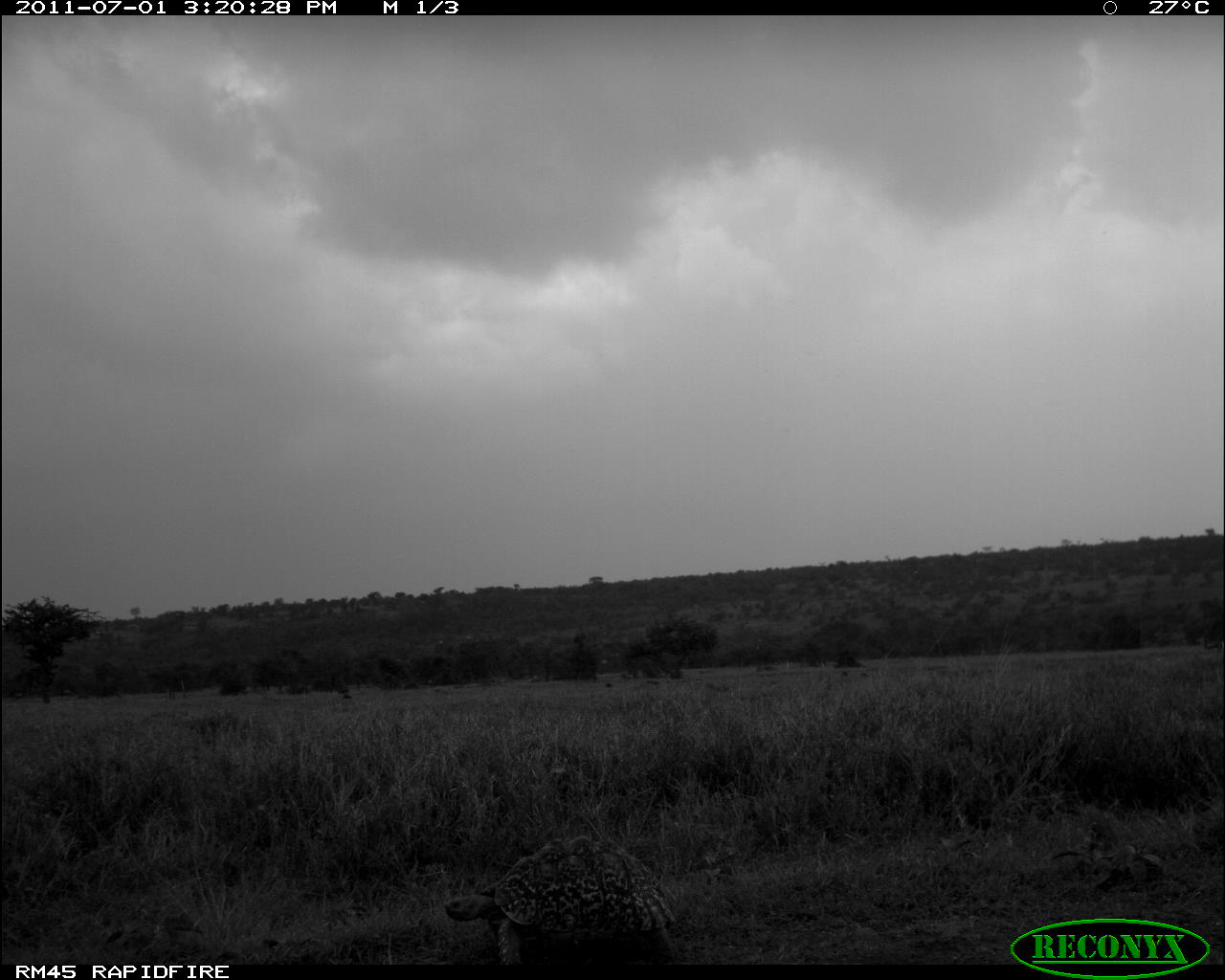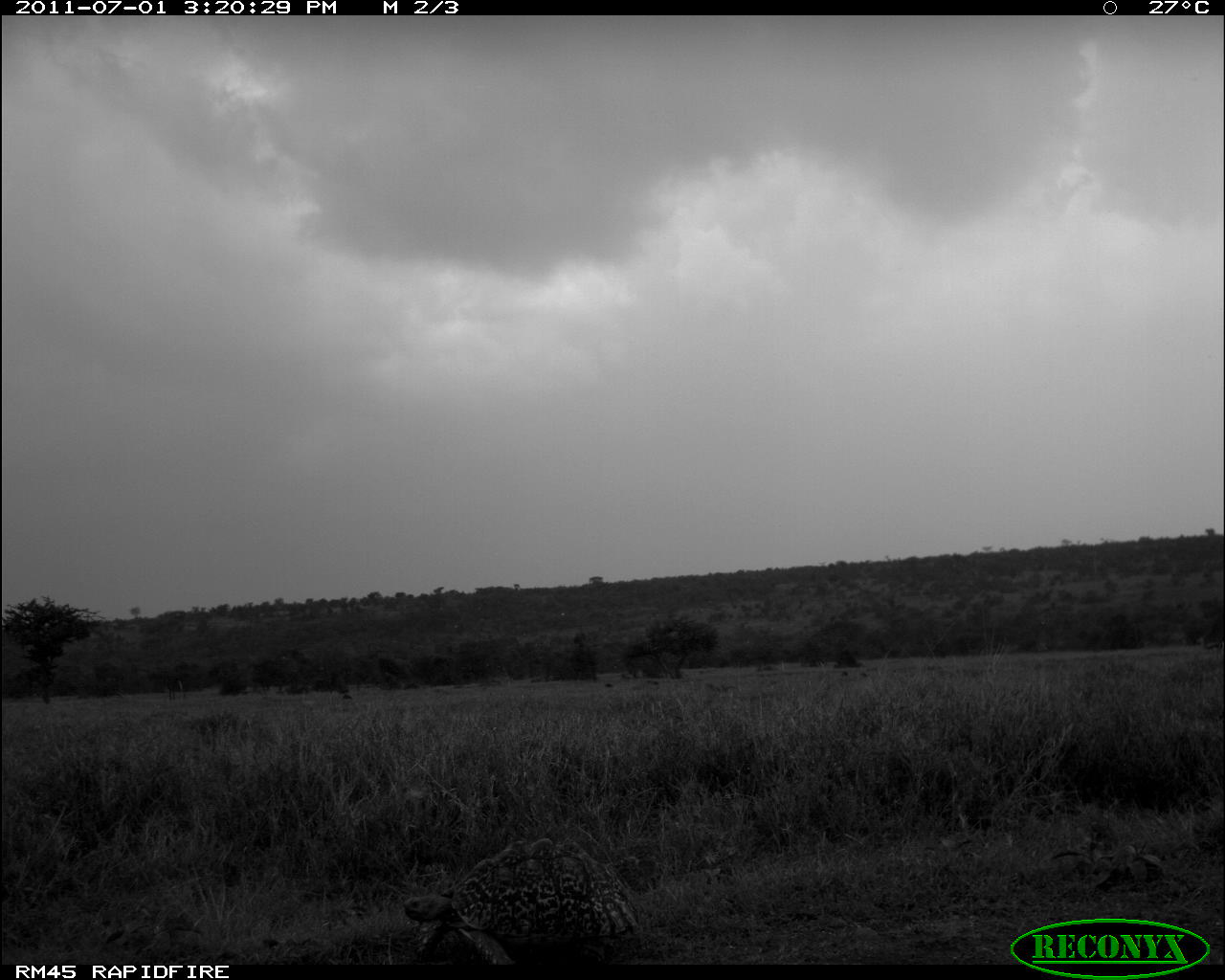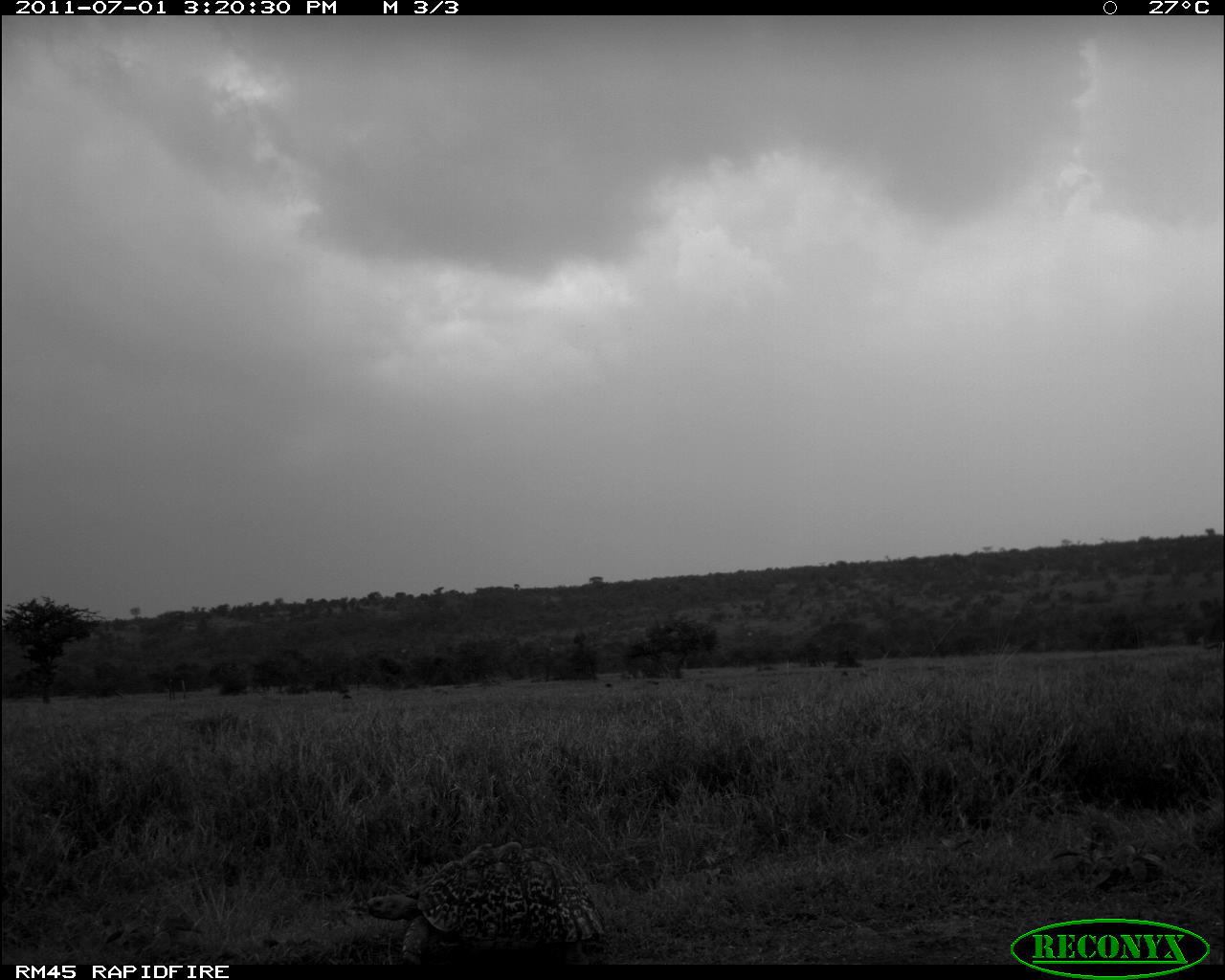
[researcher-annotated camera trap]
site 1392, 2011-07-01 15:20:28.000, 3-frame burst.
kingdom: Animalia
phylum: Chordata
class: Reptilia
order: Testudines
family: Testudinidae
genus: Stigmochelys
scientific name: Stigmochelys pardalis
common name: leopard tortoise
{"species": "Stigmochelys pardalis (leopard tortoise)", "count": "1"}